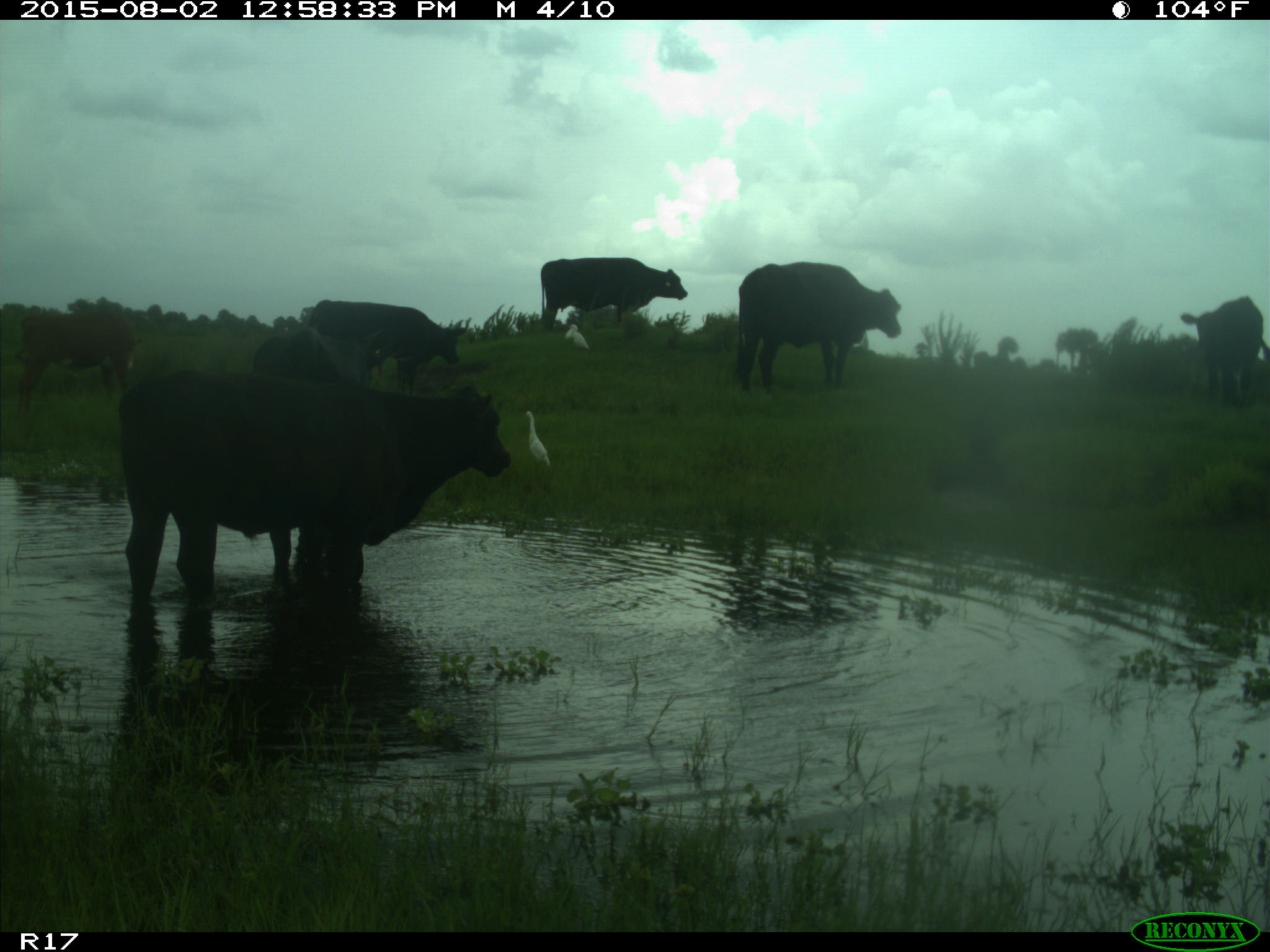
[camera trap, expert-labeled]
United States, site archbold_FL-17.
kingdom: Animalia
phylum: Chordata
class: Mammalia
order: Artiodactyla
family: Bovidae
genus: Bos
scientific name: Bos taurus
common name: domestic cow